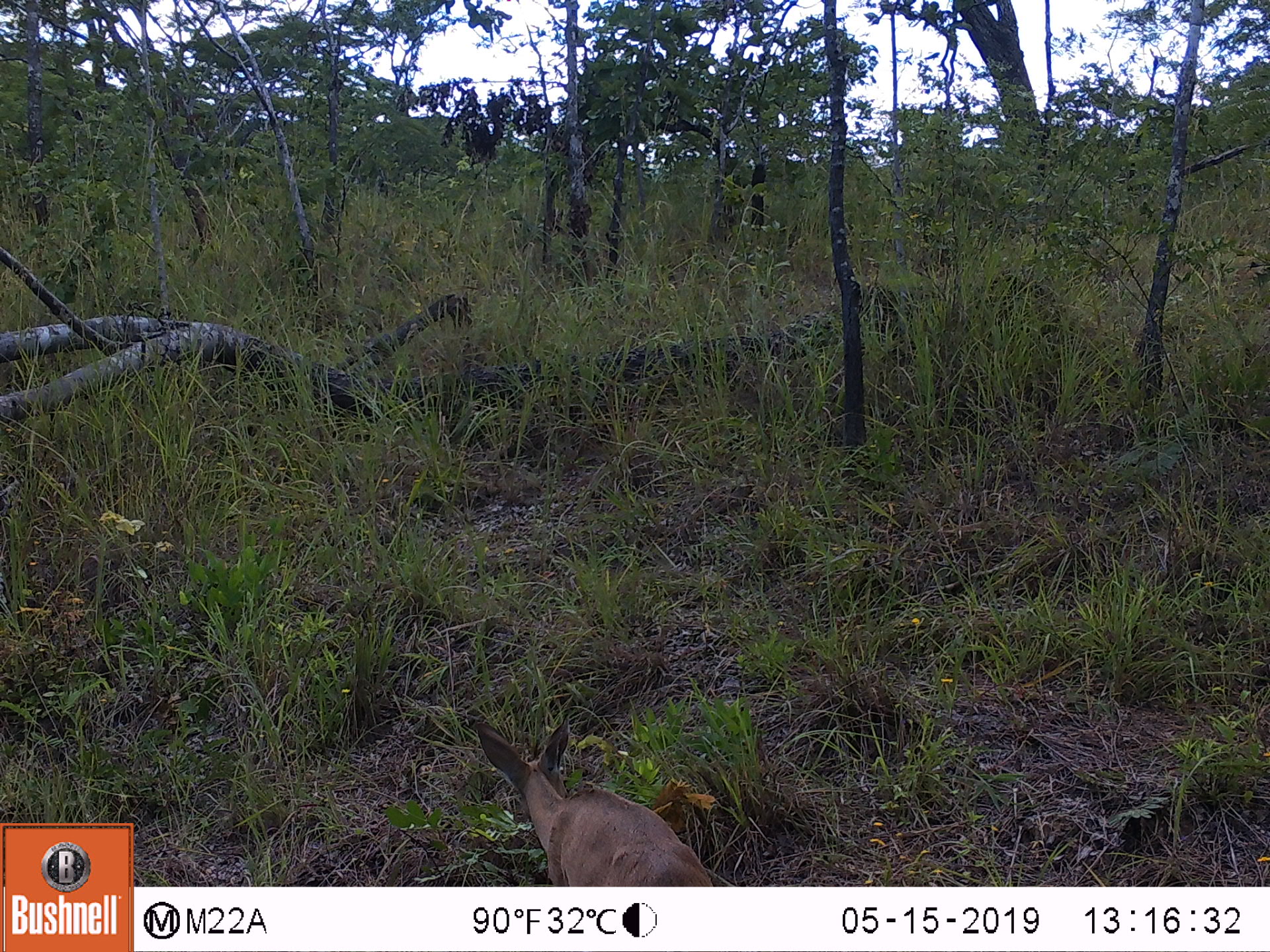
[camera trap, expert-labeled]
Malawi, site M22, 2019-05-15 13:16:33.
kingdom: Animalia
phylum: Chordata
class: Mammalia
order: Artiodactyla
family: Bovidae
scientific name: Antilopinae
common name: small antelope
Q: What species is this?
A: Small antelope (Antilopinae).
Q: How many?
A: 1.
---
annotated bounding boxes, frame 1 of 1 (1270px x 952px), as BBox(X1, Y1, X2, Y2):
small antelope: BBox(453, 709, 737, 884)